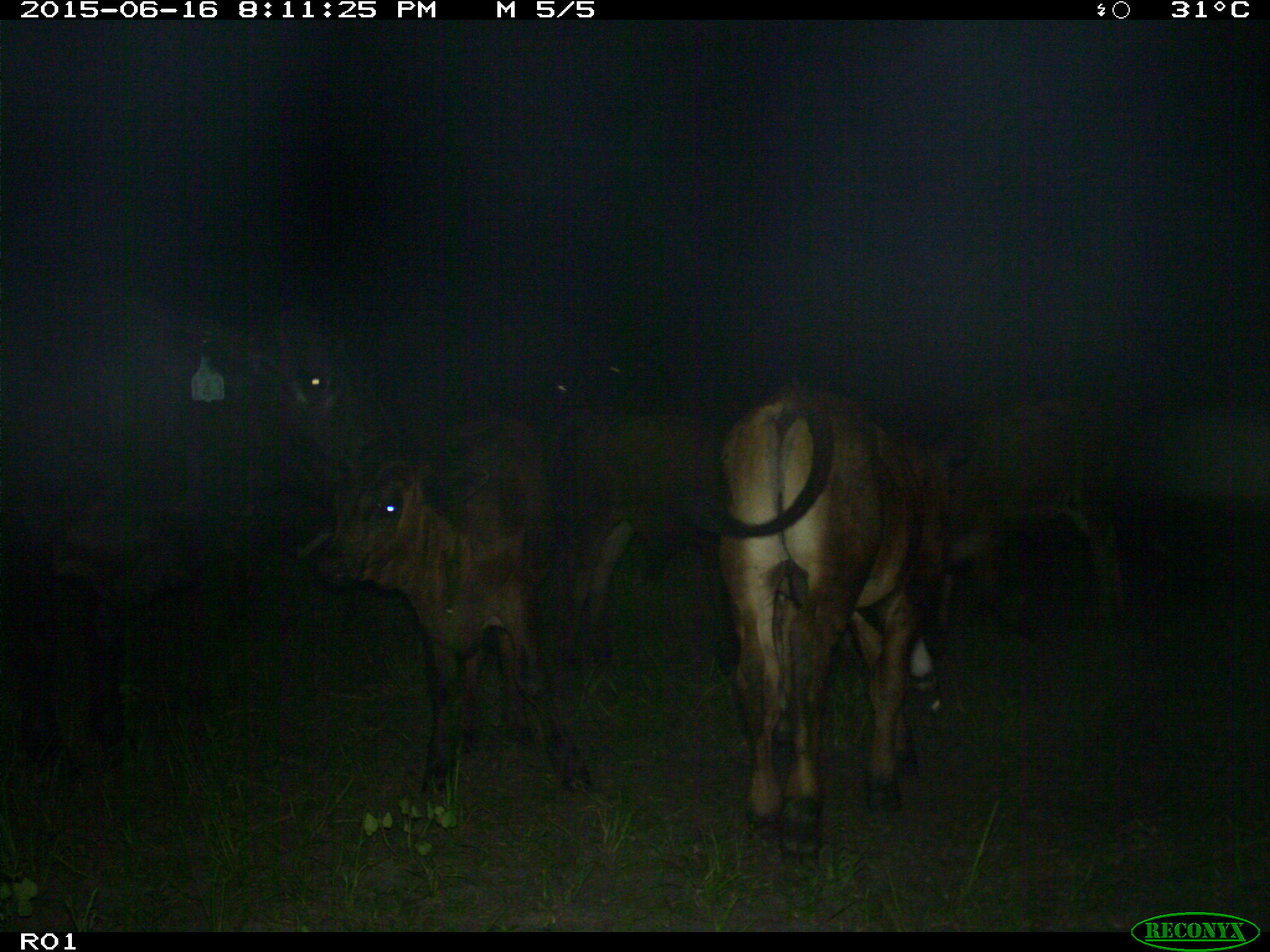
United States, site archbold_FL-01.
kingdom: Animalia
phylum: Chordata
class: Mammalia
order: Artiodactyla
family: Bovidae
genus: Bos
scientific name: Bos taurus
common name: domestic cow